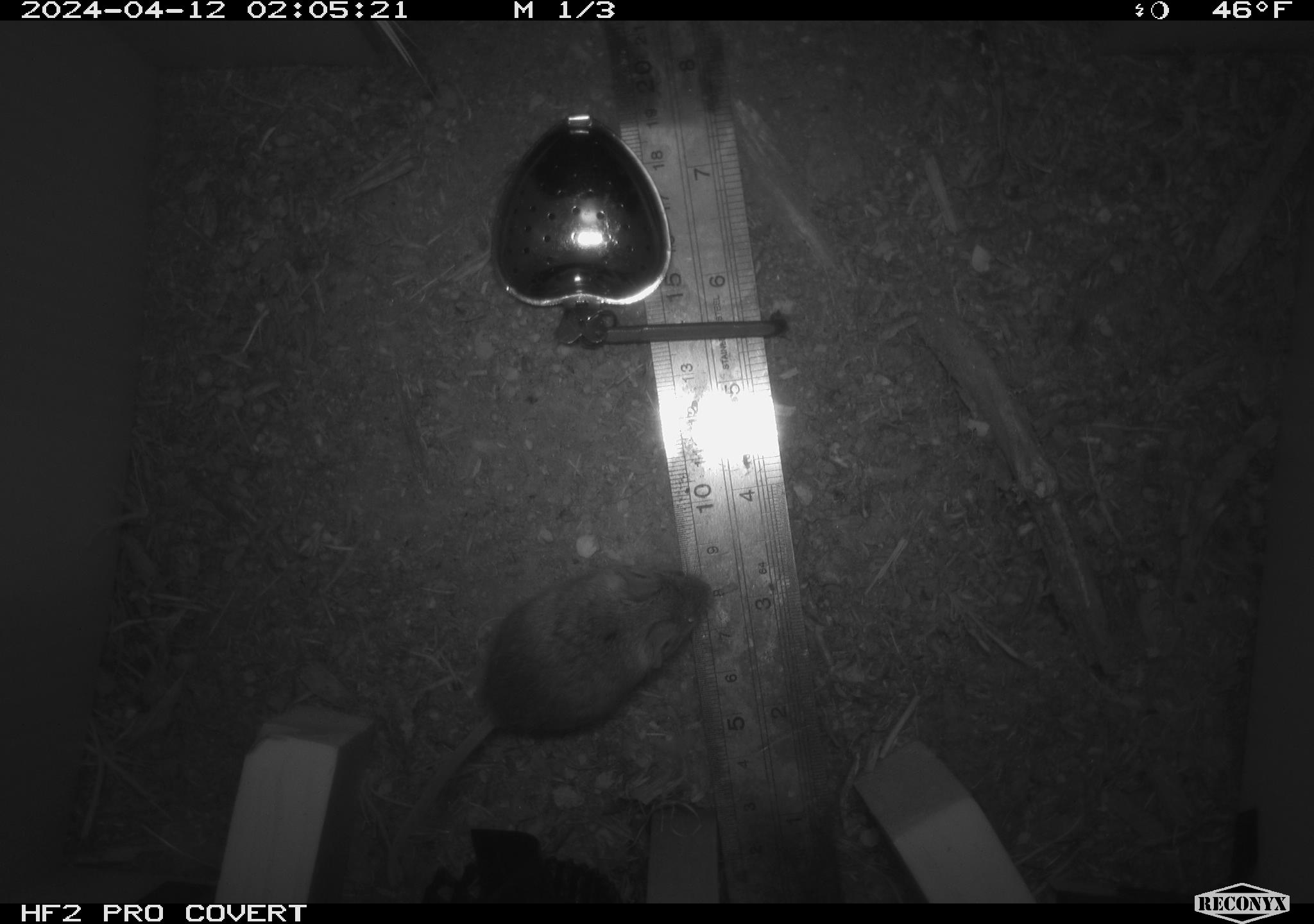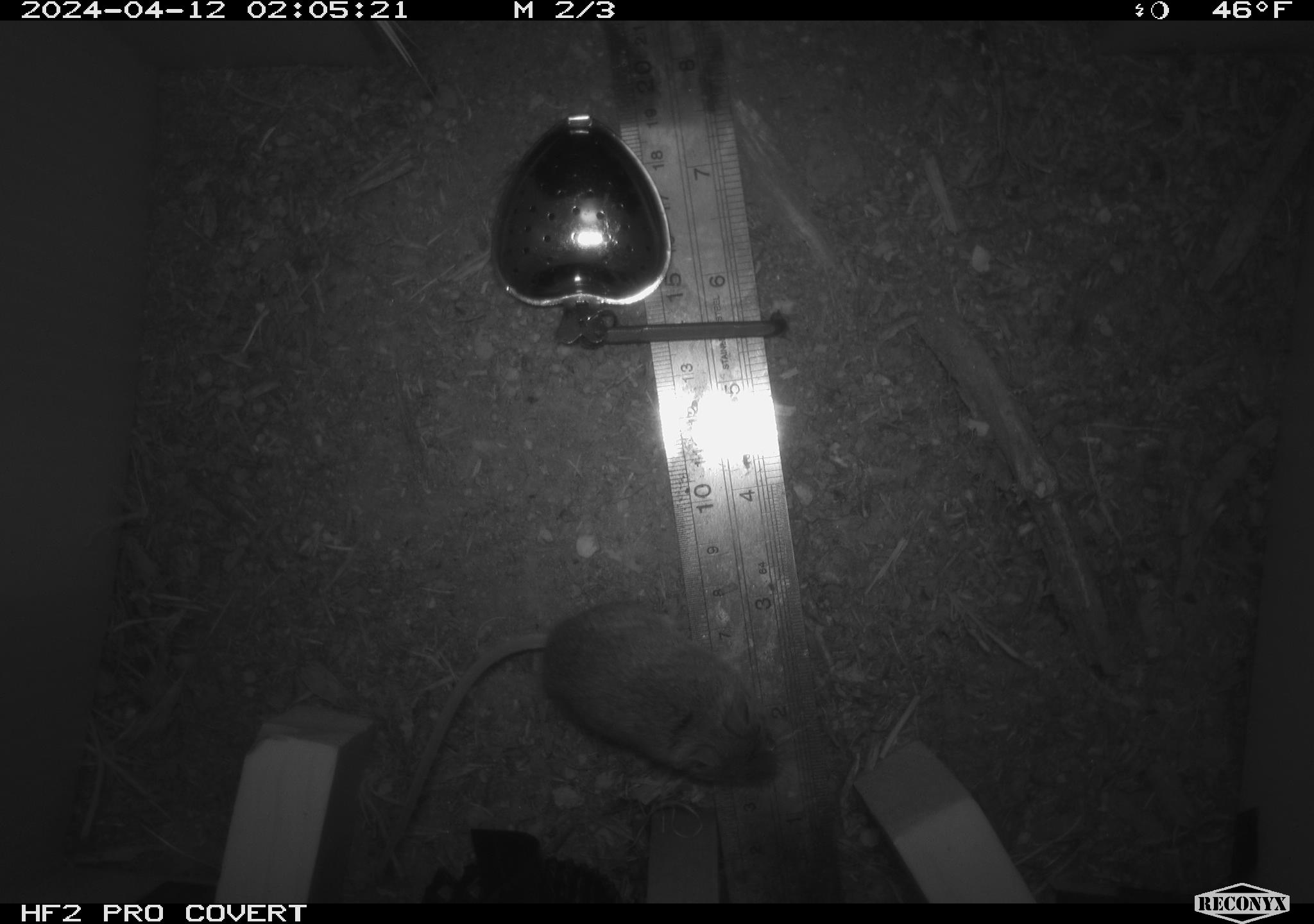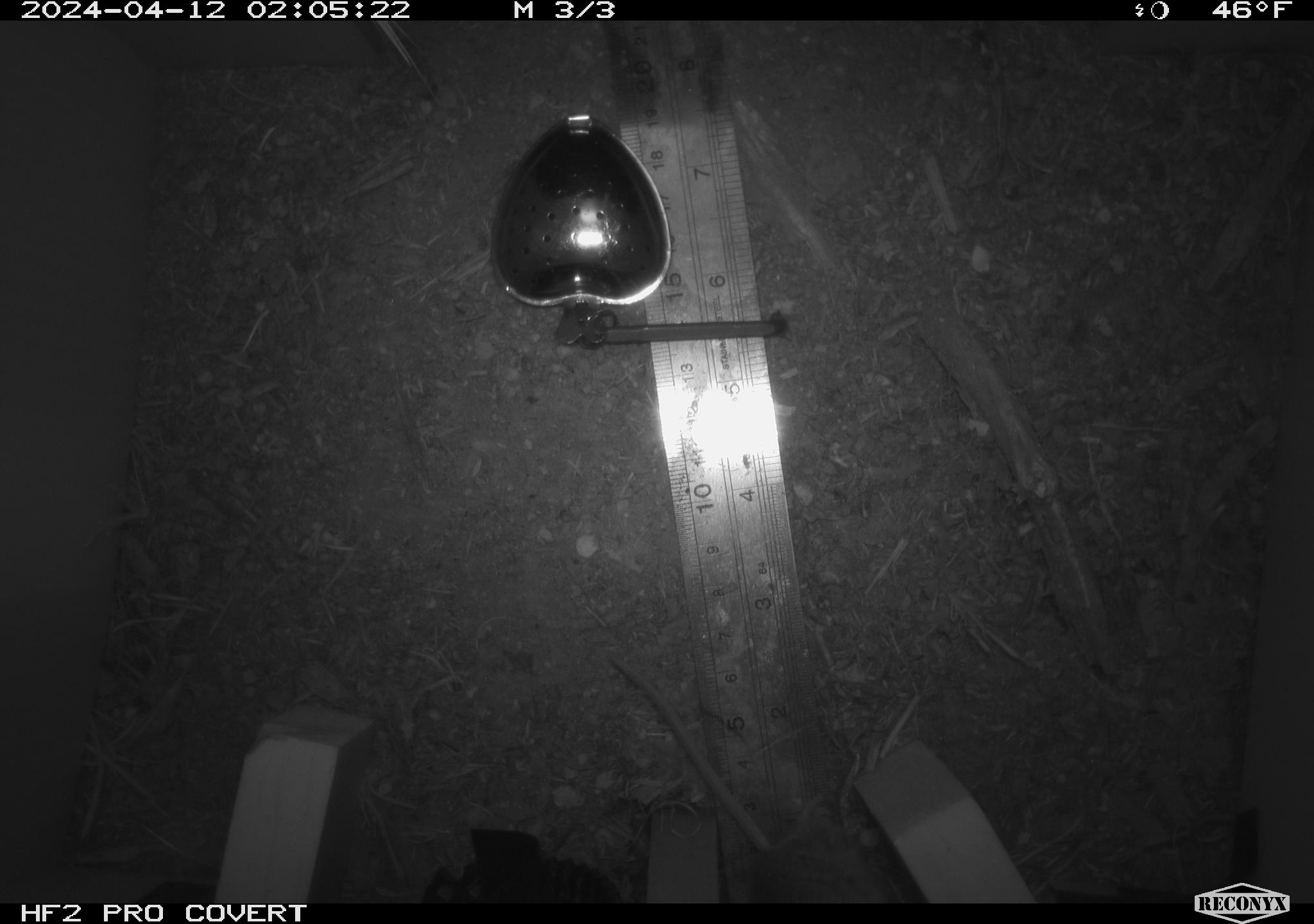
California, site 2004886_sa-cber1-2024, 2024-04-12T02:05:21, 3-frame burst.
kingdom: Animalia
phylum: Chordata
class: Mammalia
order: Rodentia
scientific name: Rodentia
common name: mouse species